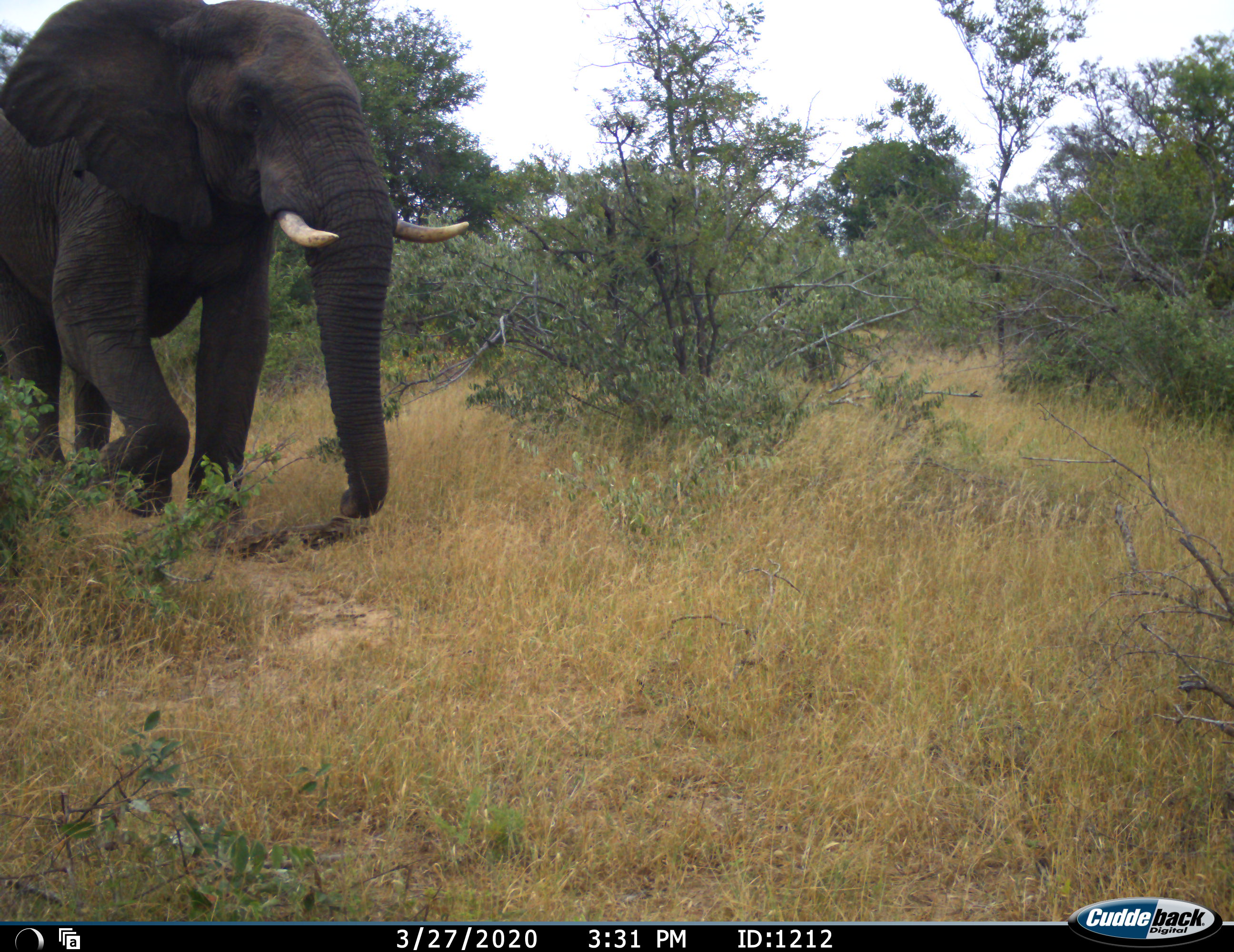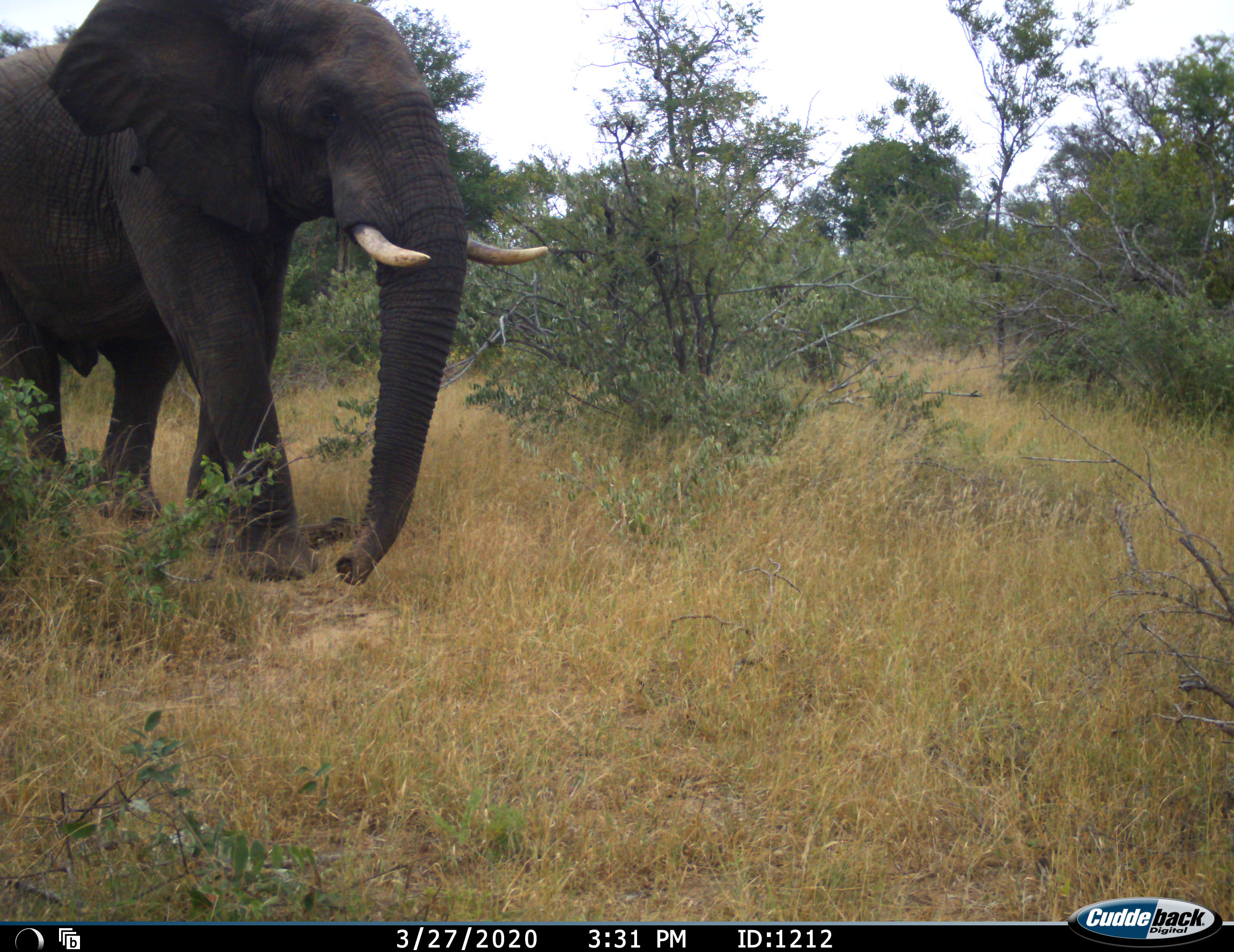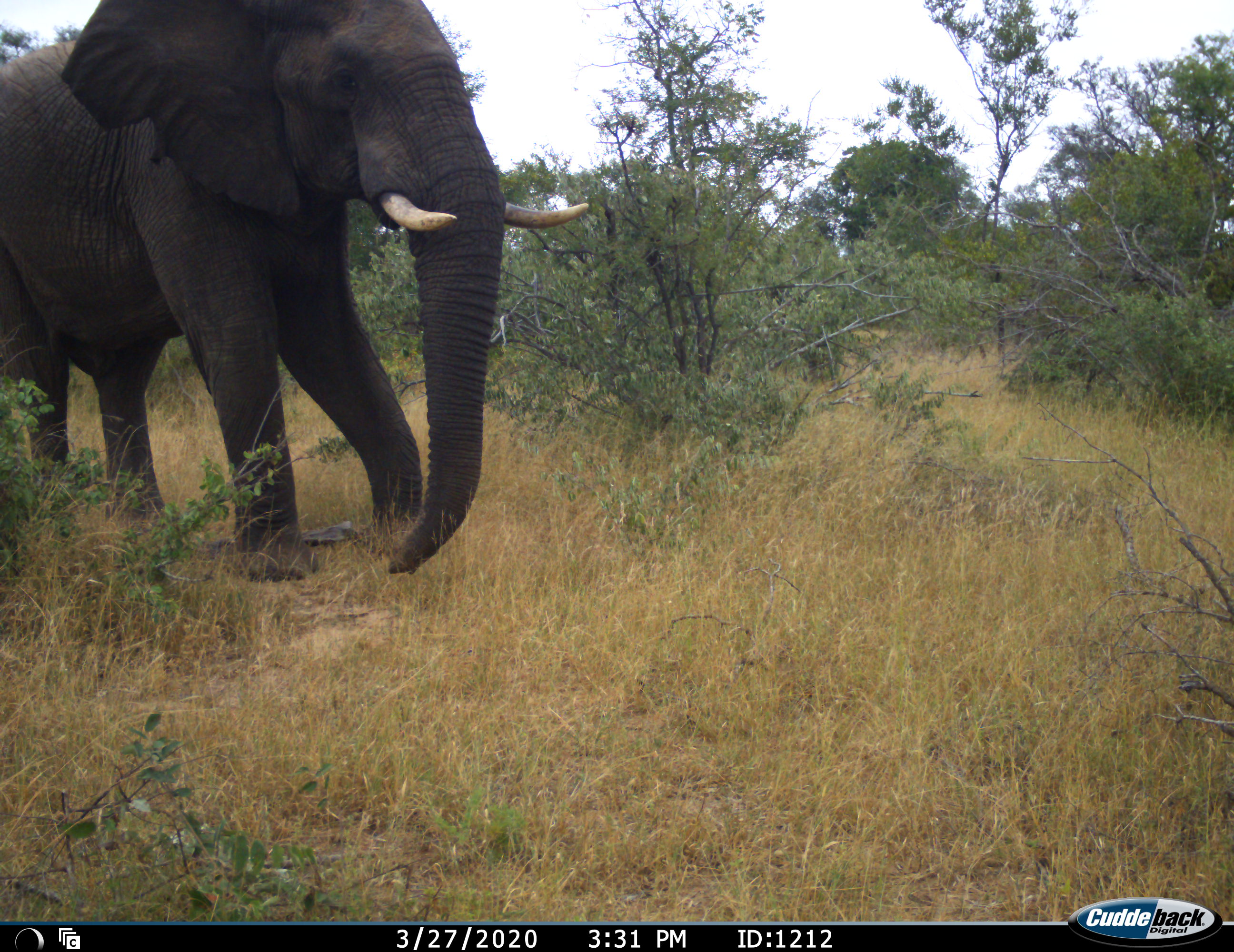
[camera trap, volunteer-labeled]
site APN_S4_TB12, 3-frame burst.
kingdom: Animalia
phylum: Chordata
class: Mammalia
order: Proboscidea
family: Elephantidae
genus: Loxodonta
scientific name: Loxodonta africana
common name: african bush elephant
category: elephant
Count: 1.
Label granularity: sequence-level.